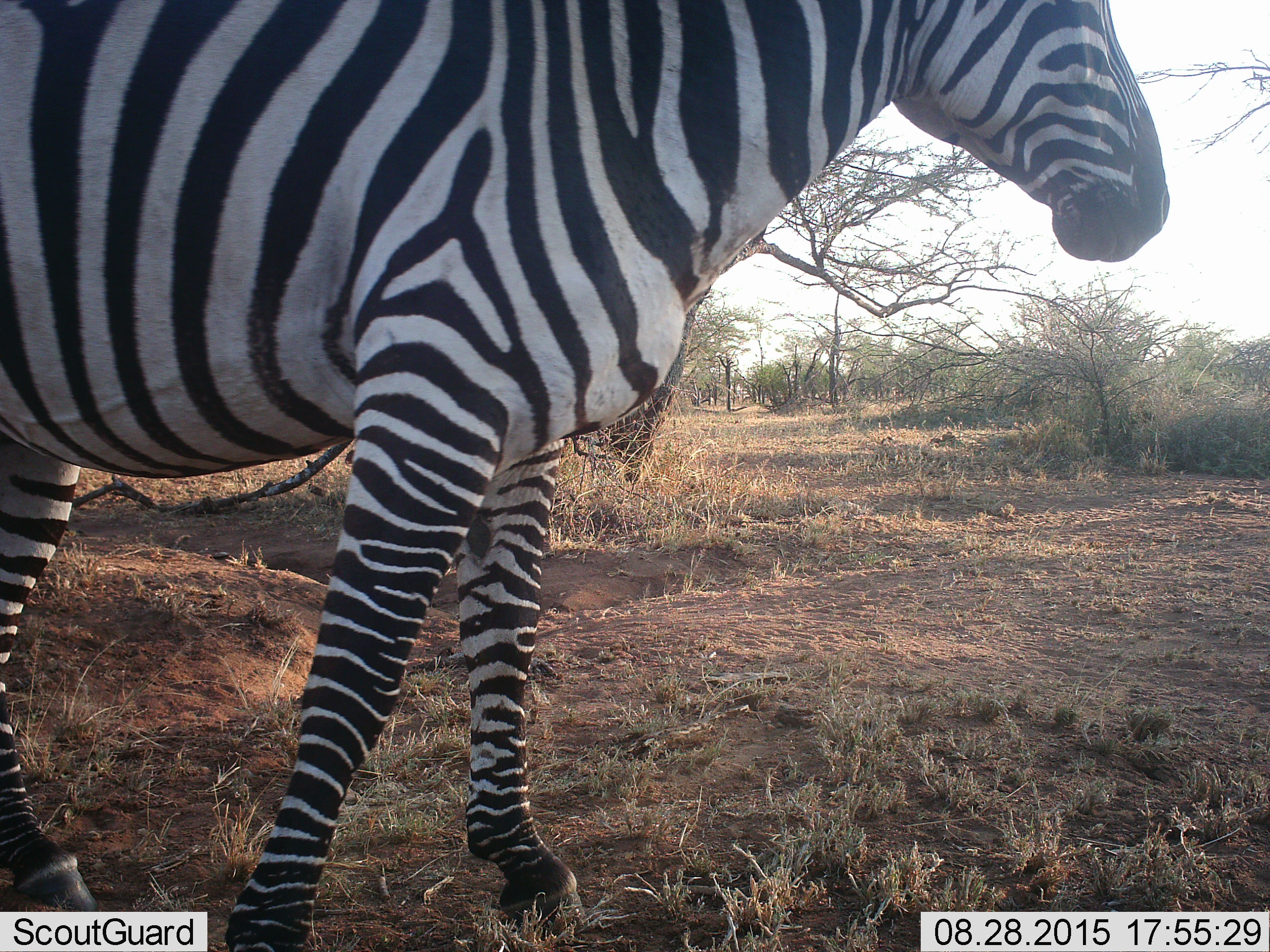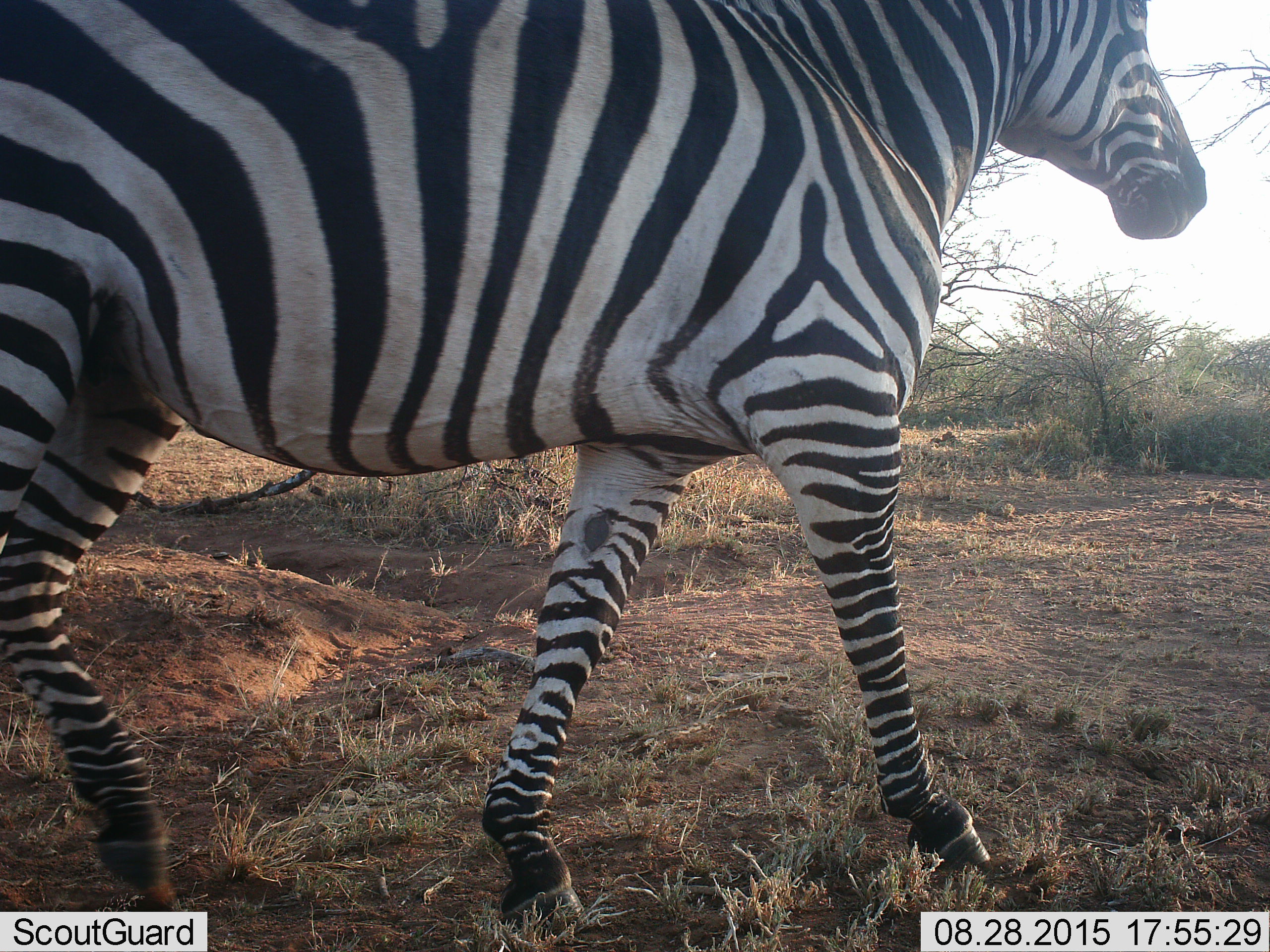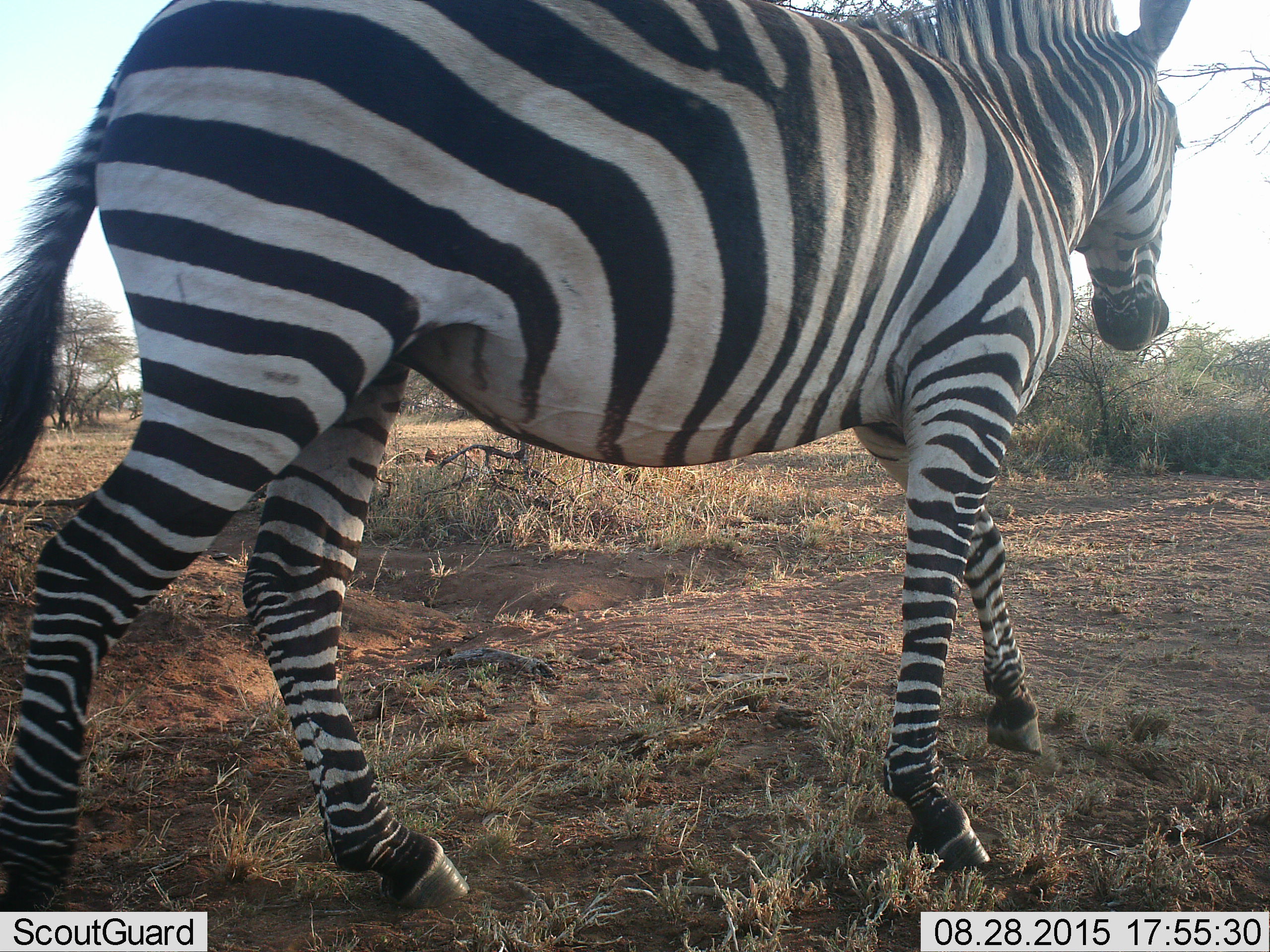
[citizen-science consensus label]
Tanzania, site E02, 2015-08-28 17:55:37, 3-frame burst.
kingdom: Animalia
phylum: Chordata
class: Mammalia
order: Perissodactyla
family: Equidae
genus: Equus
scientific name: Equus quagga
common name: plains zebra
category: zebra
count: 1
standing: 6%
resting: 0%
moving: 94%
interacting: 0%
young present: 0%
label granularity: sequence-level